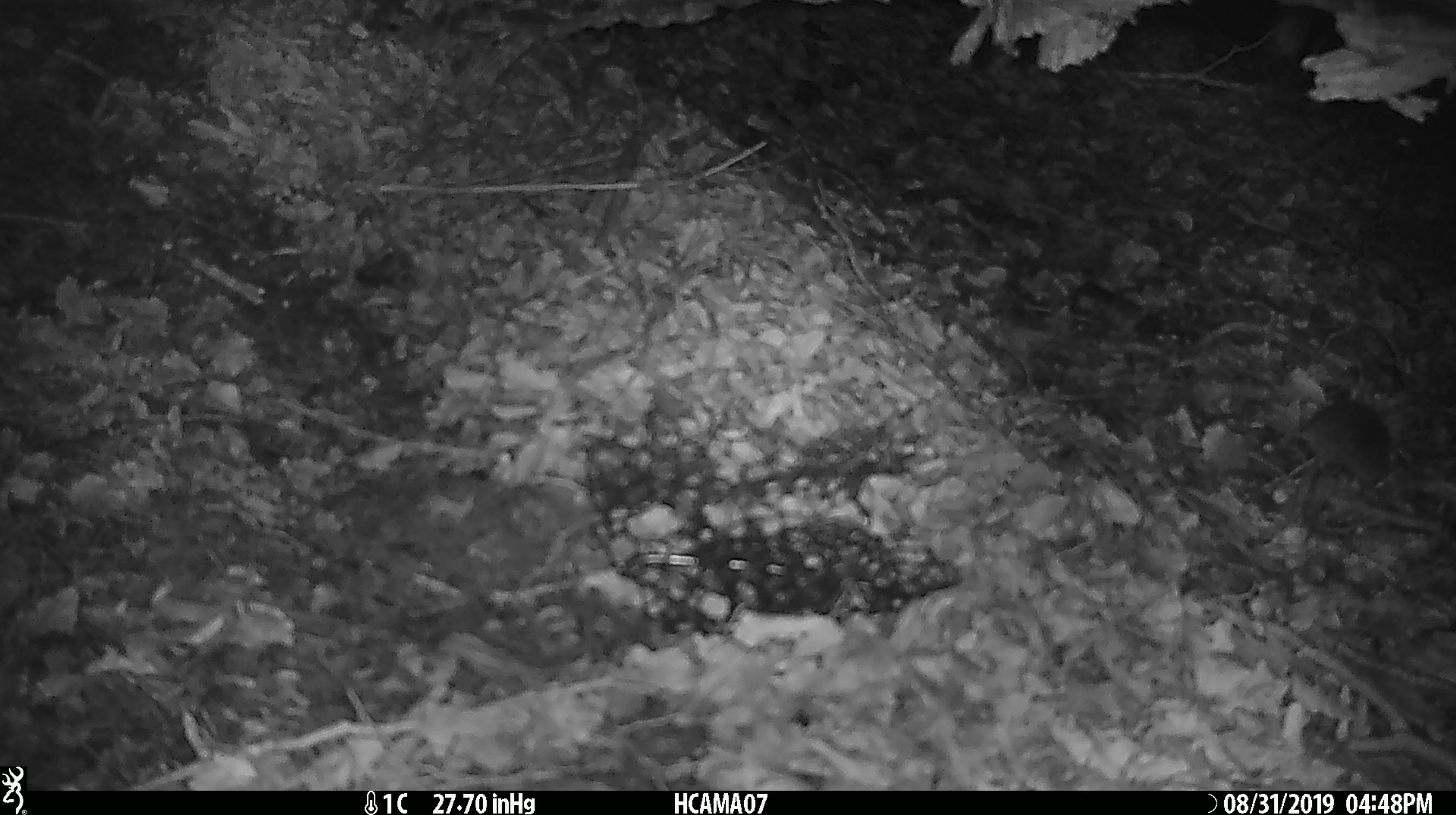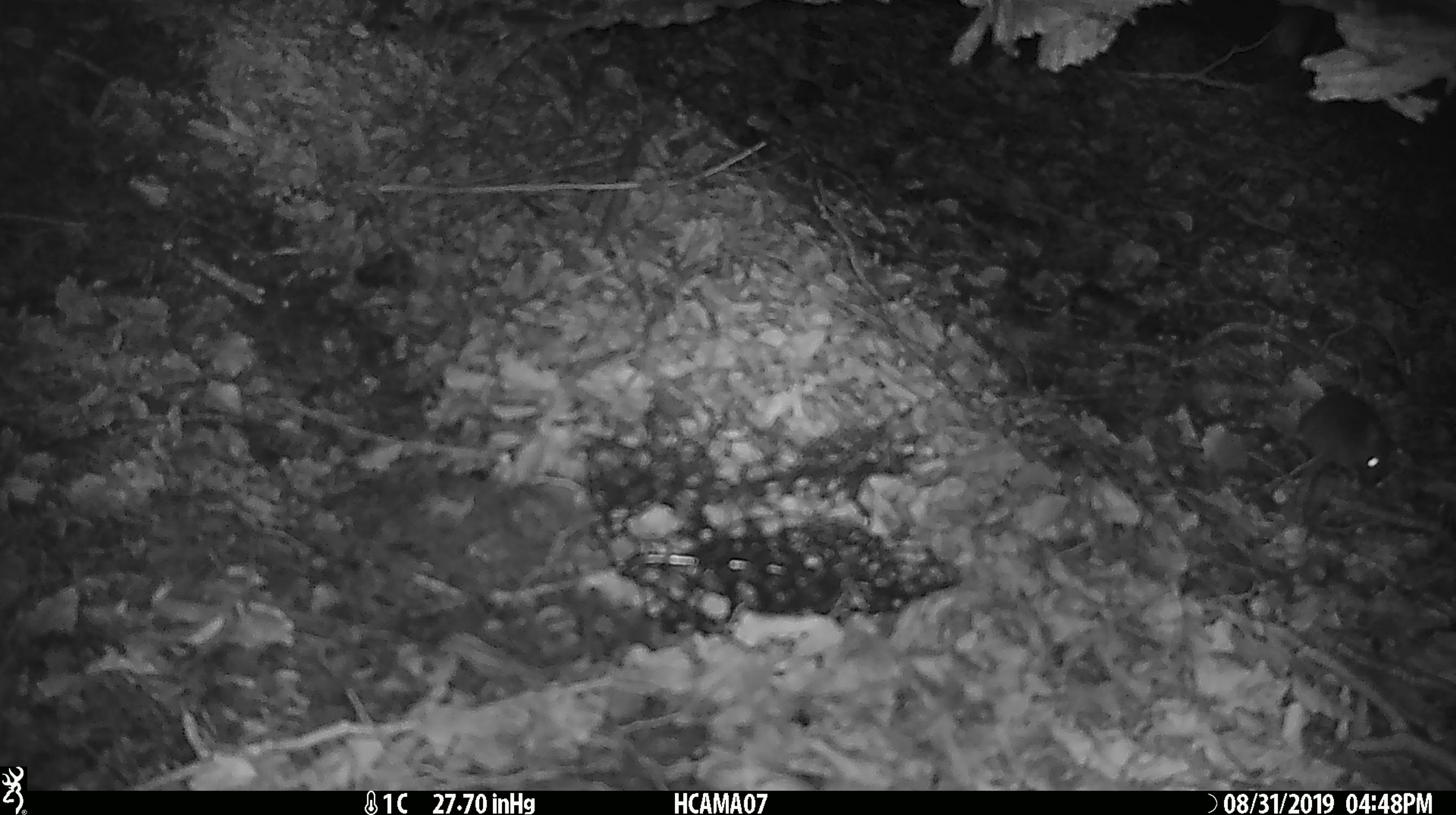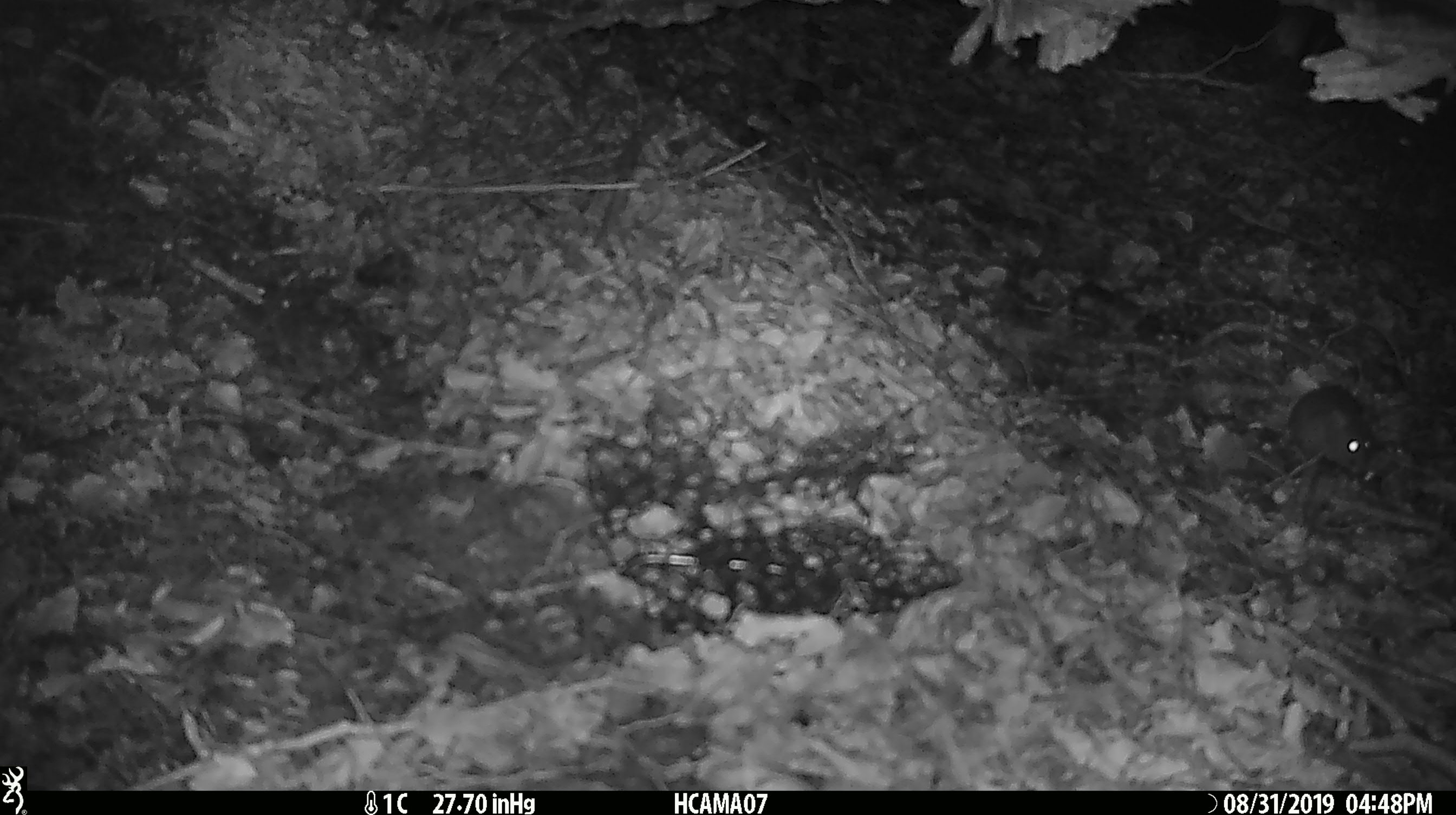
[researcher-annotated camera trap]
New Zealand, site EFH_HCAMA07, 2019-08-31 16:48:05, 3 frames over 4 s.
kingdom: Animalia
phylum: Chordata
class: Mammalia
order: Rodentia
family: Muridae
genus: Mus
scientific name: Mus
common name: mouse